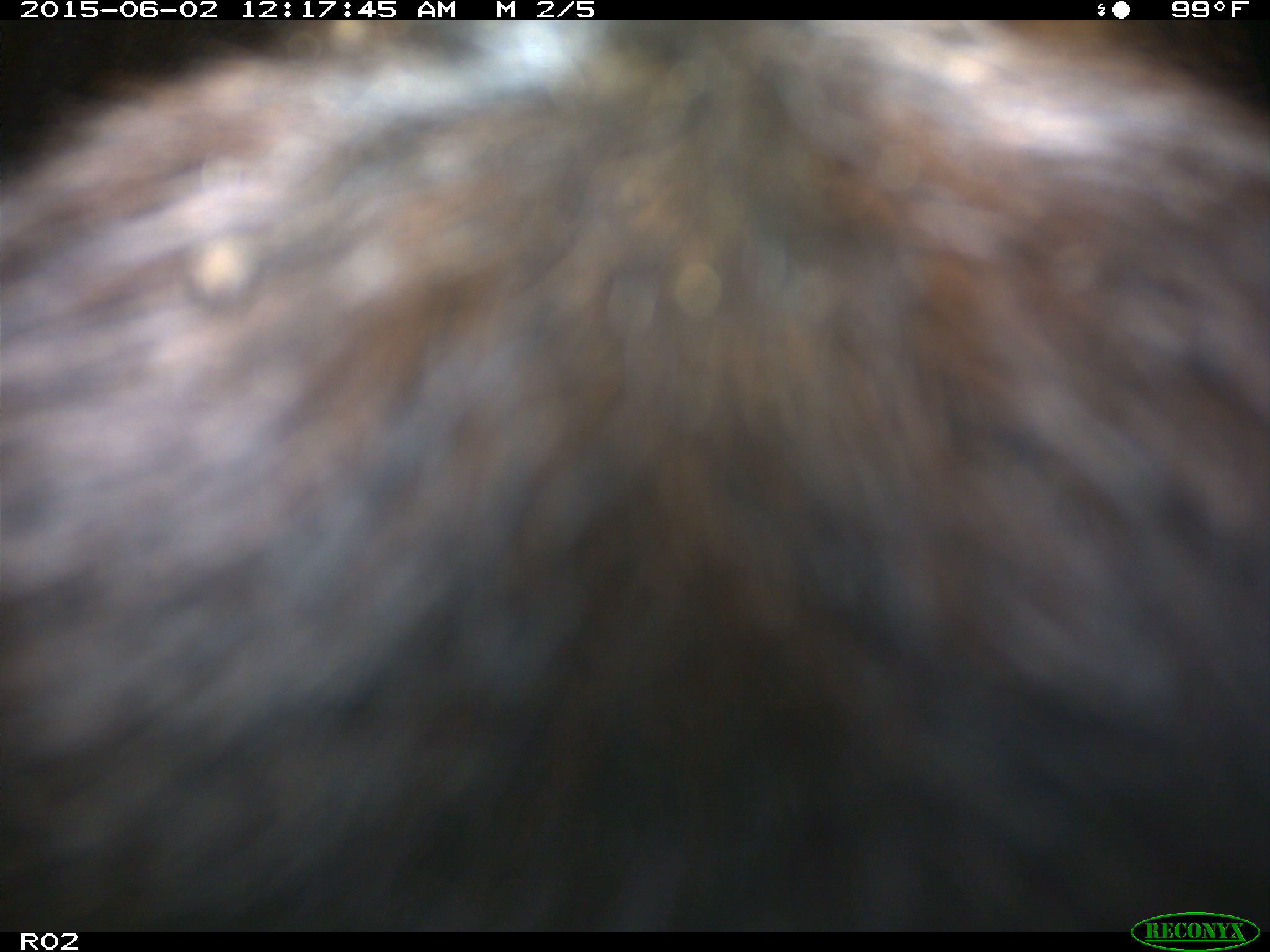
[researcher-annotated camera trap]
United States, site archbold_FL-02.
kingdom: Animalia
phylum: Chordata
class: Mammalia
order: Artiodactyla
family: Bovidae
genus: Bos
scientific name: Bos taurus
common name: domestic cow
Bos taurus (domestic cow).